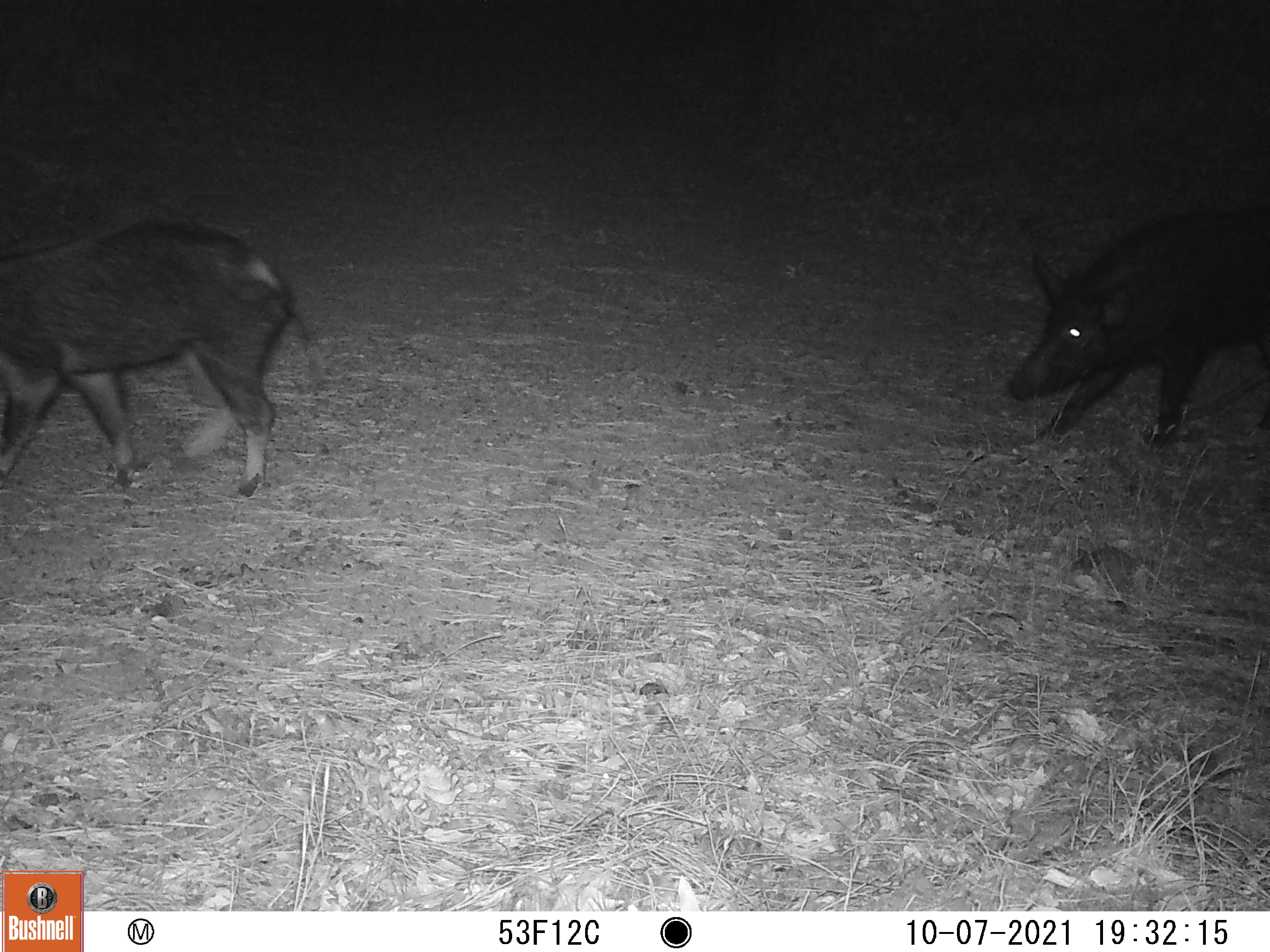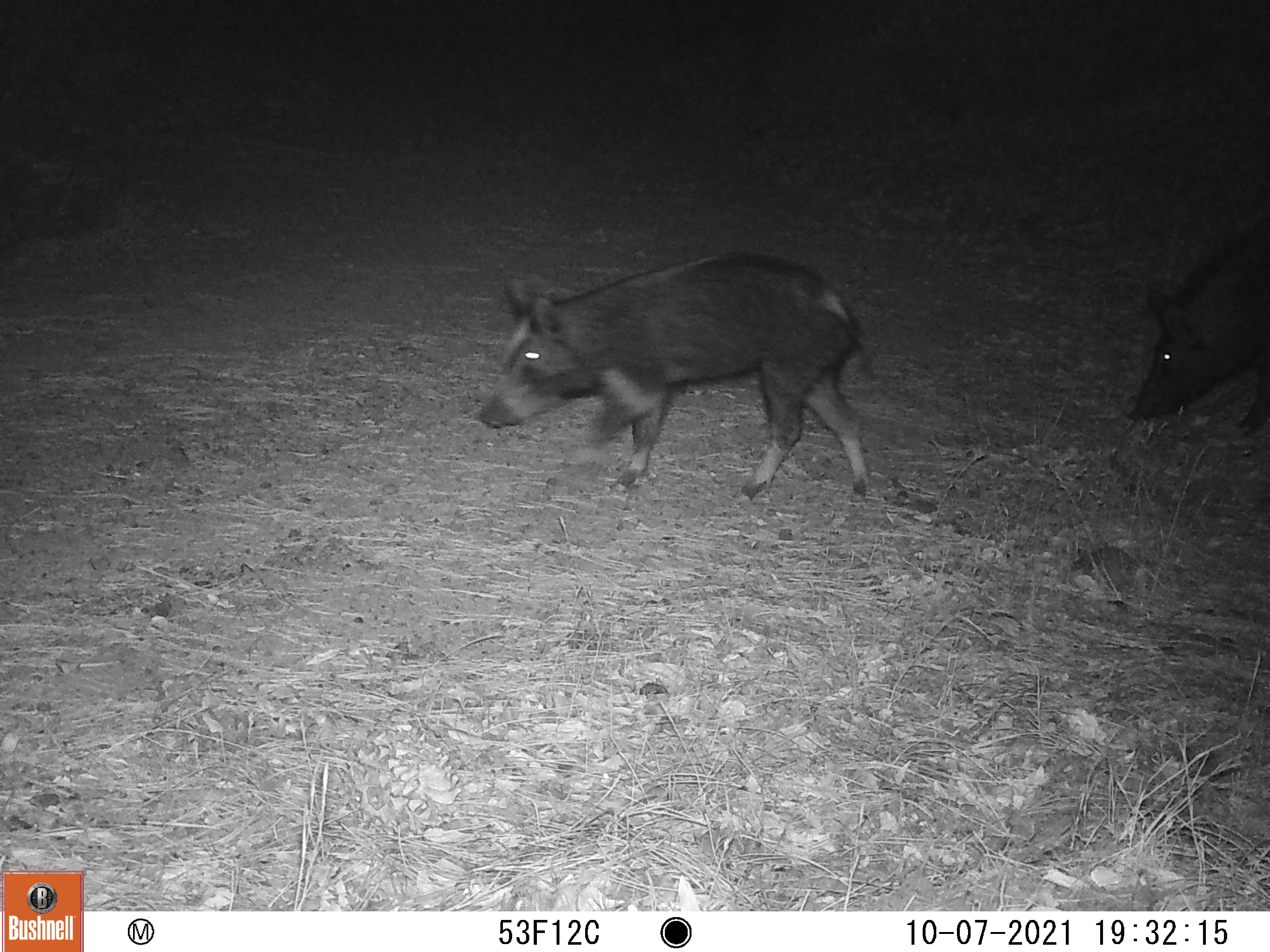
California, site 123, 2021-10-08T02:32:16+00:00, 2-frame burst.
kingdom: Animalia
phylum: Chordata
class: Mammalia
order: Artiodactyla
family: Suidae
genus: Sus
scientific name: Sus scrofa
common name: wild boar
Wild boar (Sus scrofa).